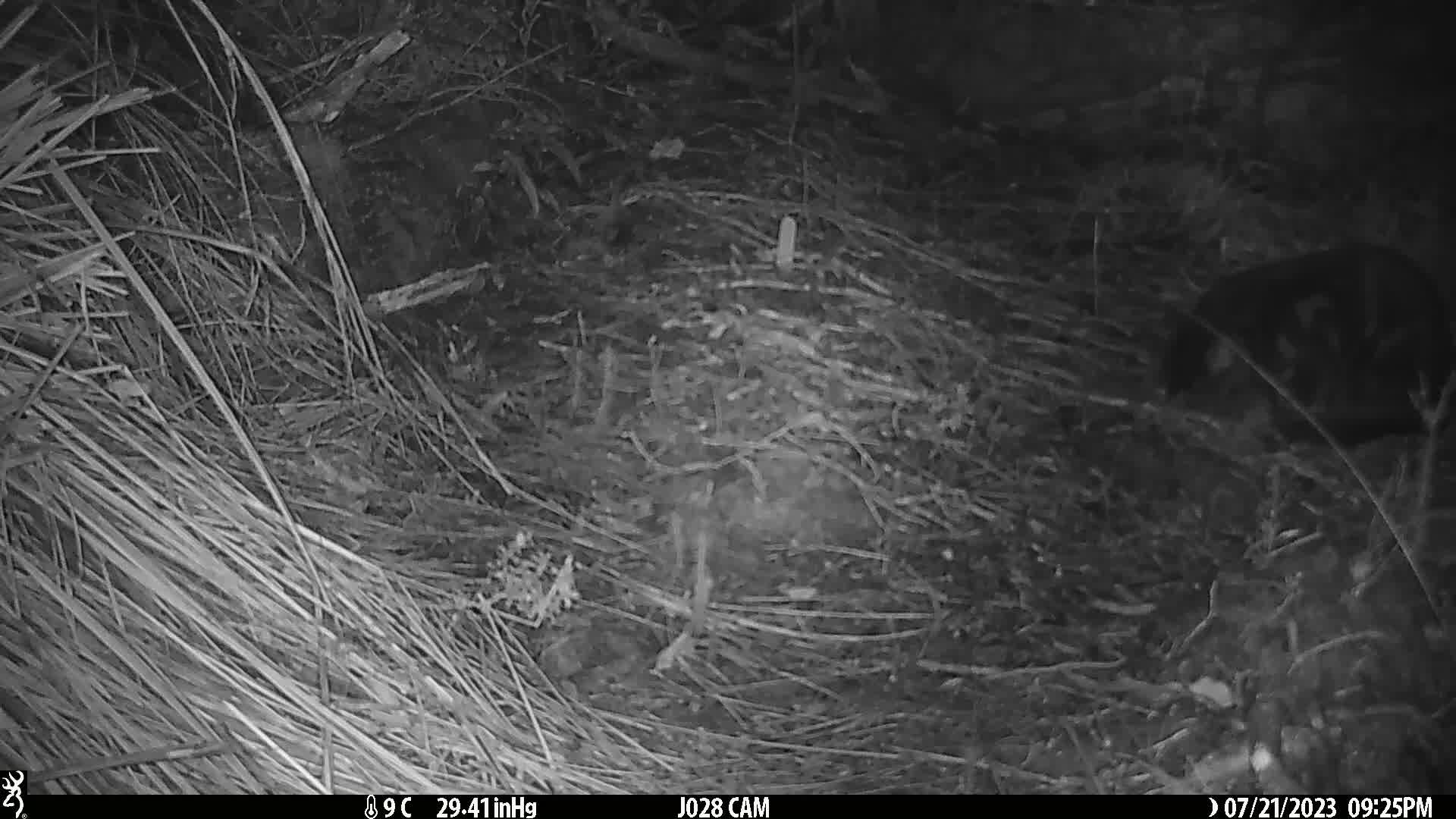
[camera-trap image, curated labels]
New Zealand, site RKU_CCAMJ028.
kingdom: Animalia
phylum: Chordata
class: Mammalia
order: Carnivora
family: Felidae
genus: Felis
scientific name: Felis catus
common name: domestic cat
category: cat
Cat (domestic cat) (Felis catus).